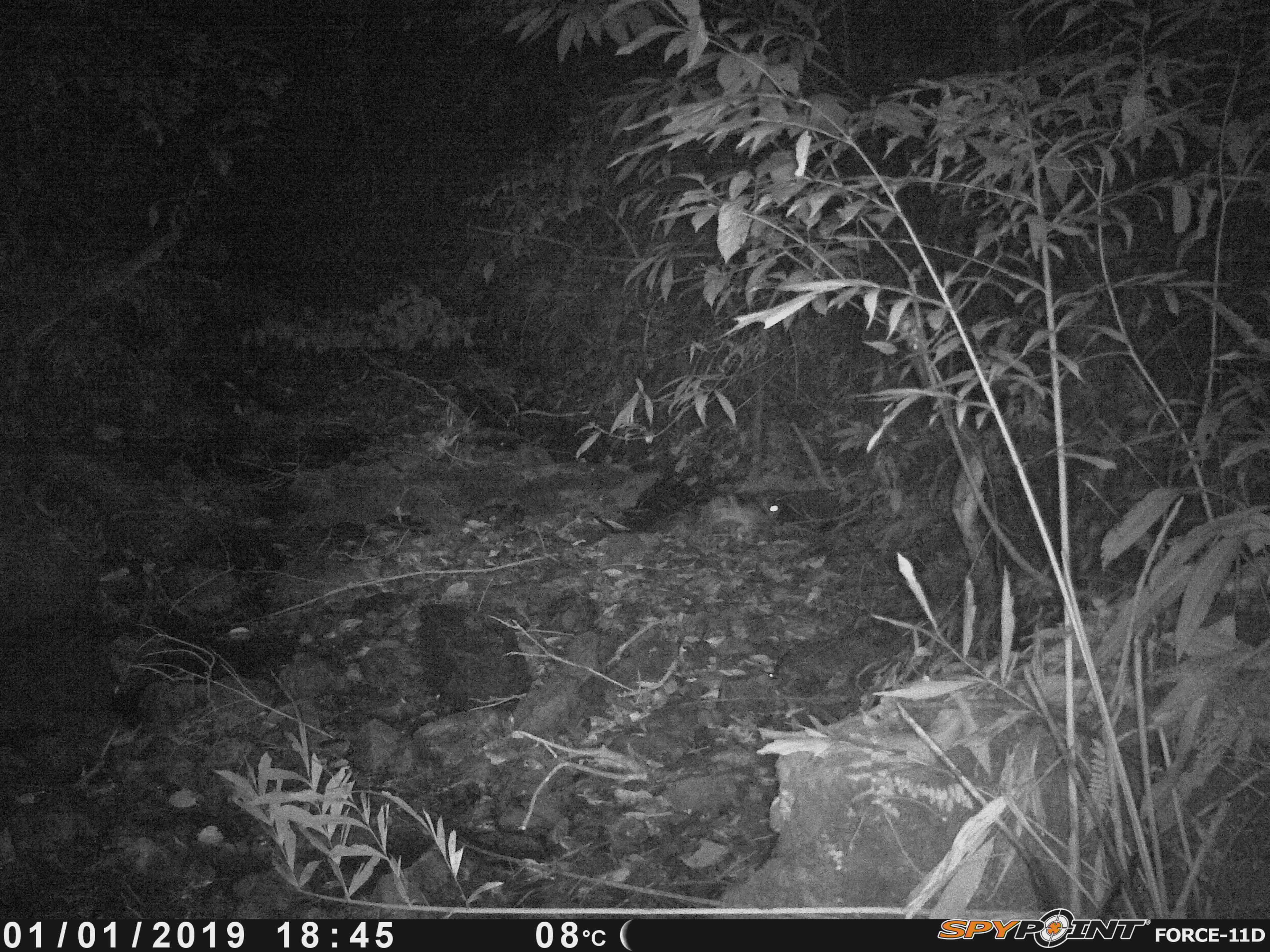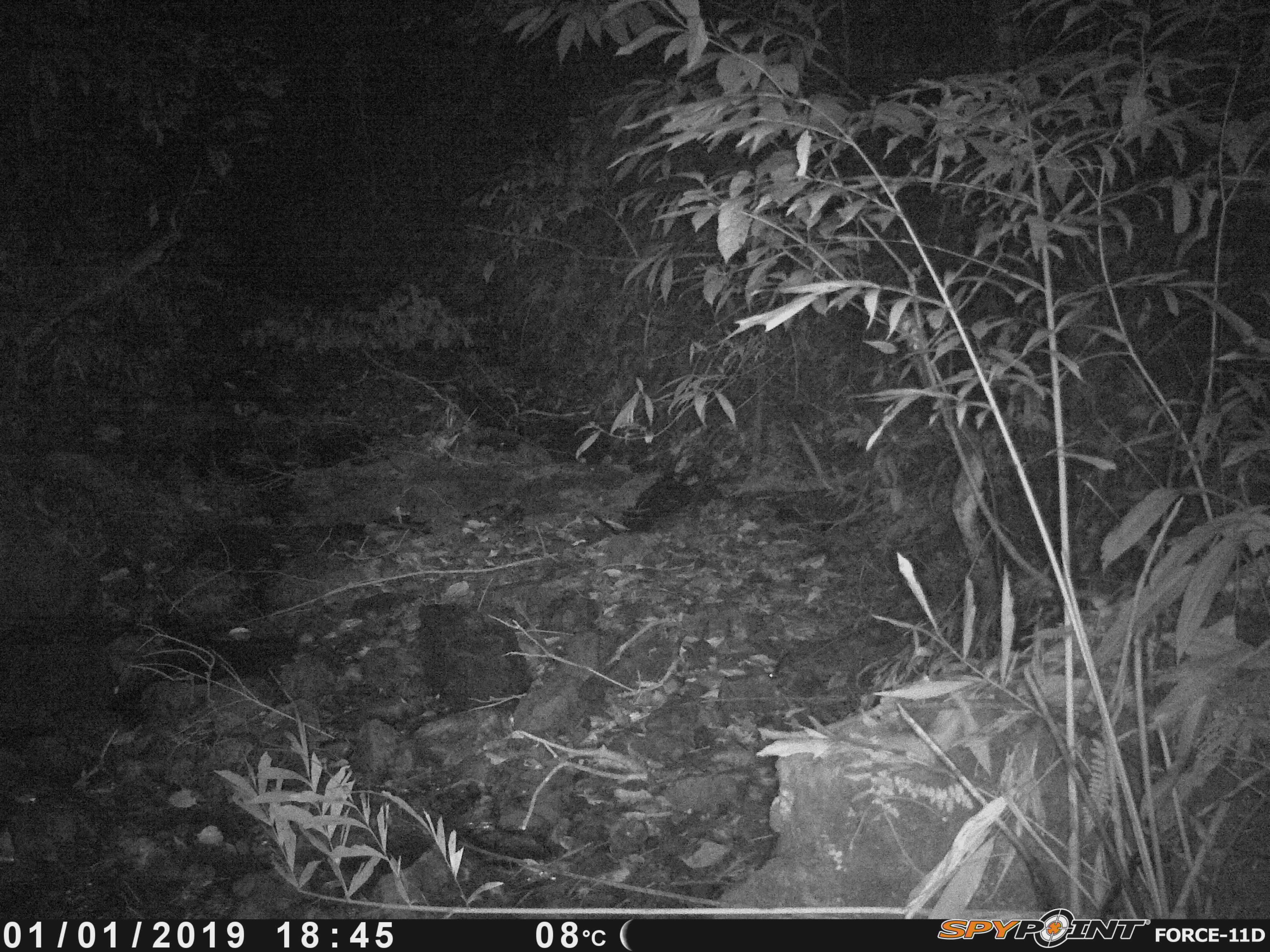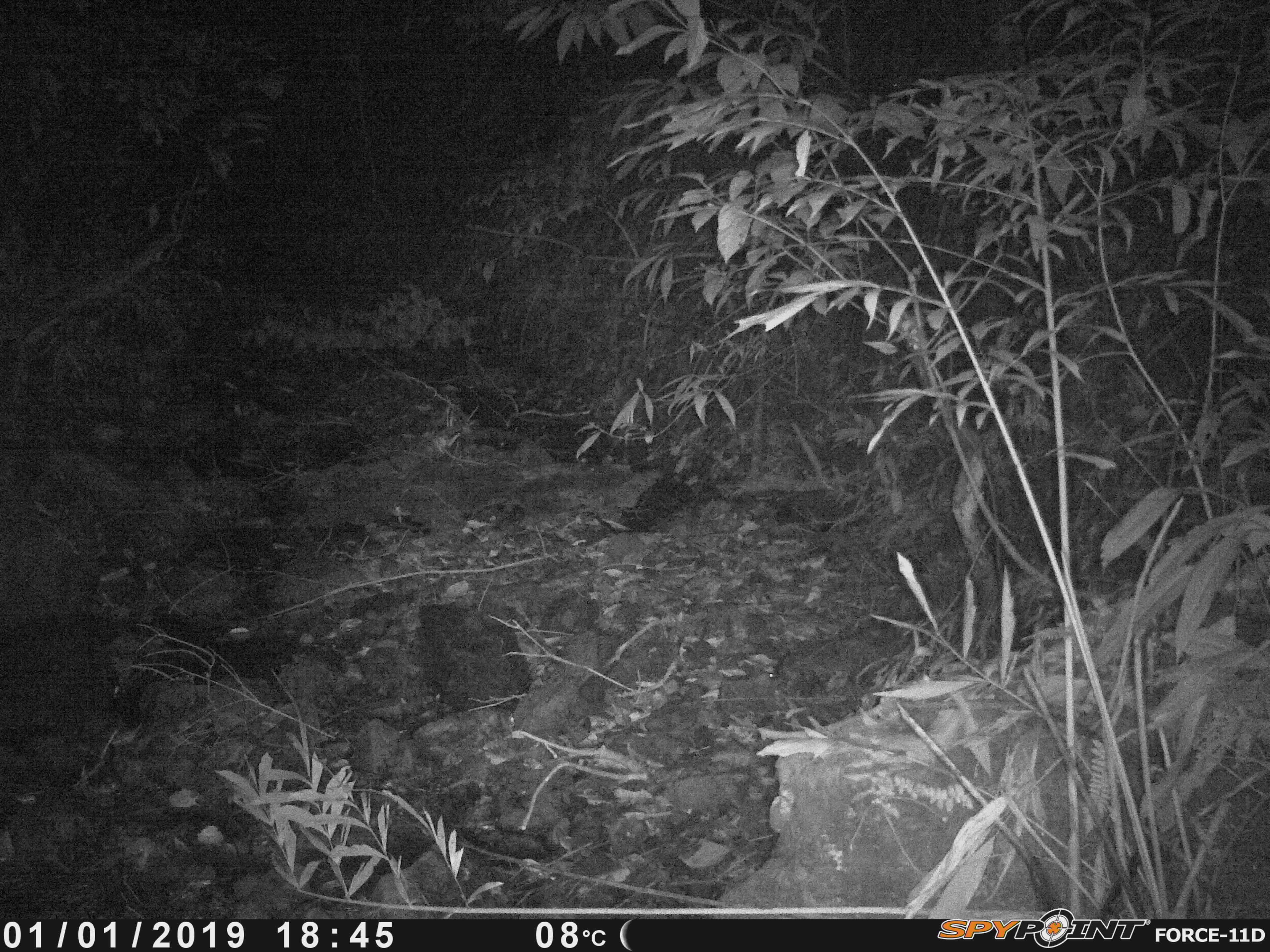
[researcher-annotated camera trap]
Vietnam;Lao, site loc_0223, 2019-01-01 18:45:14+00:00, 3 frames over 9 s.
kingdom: Animalia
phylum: Chordata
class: Mammalia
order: Lagomorpha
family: Leporidae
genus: Nesolagus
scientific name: Nesolagus timminsi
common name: annamite striped rabbit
Annamite striped rabbit (Nesolagus timminsi). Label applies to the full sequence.